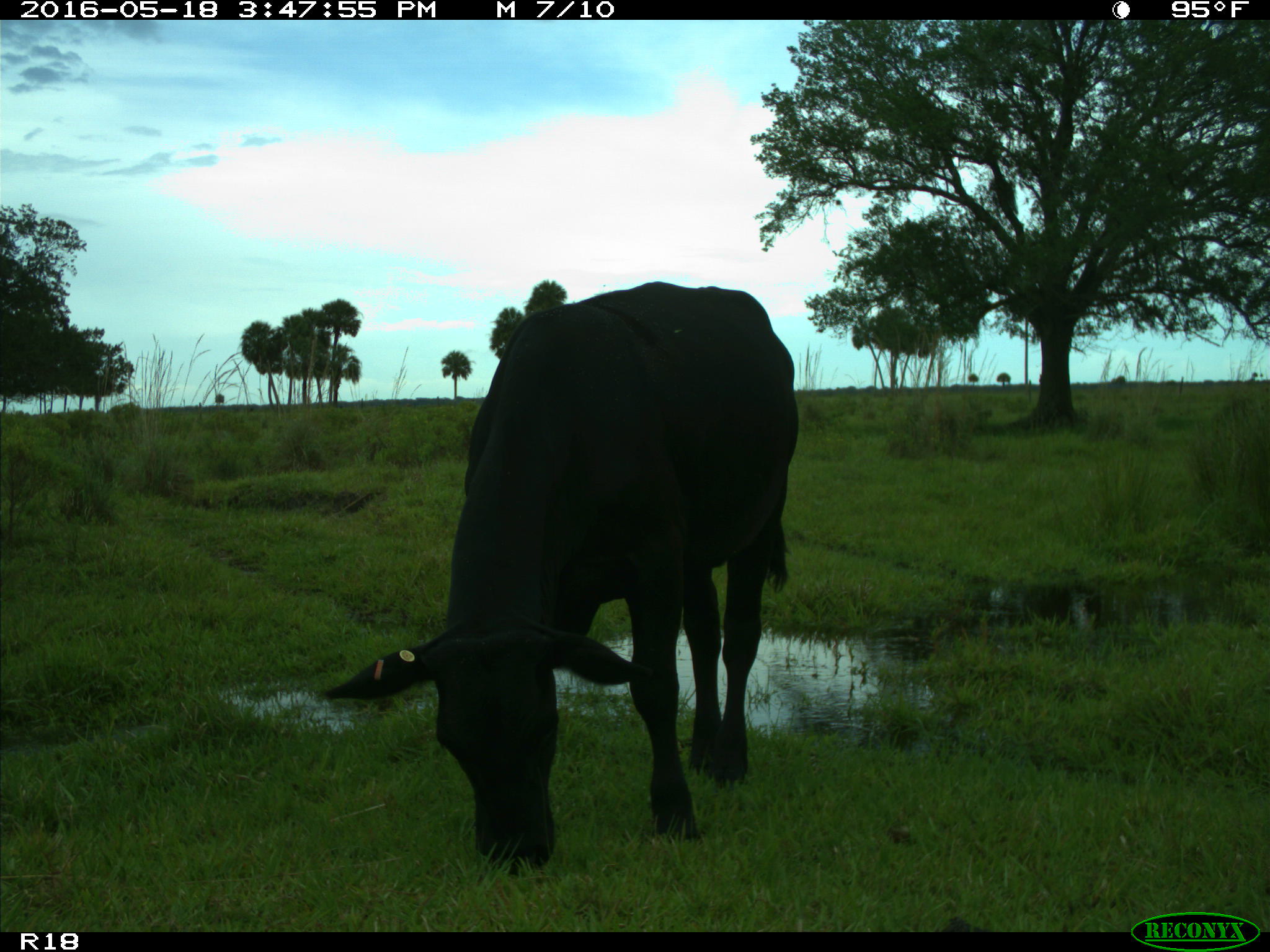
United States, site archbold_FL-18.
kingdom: Animalia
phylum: Chordata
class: Mammalia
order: Artiodactyla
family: Bovidae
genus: Bos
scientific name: Bos taurus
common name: domestic cow